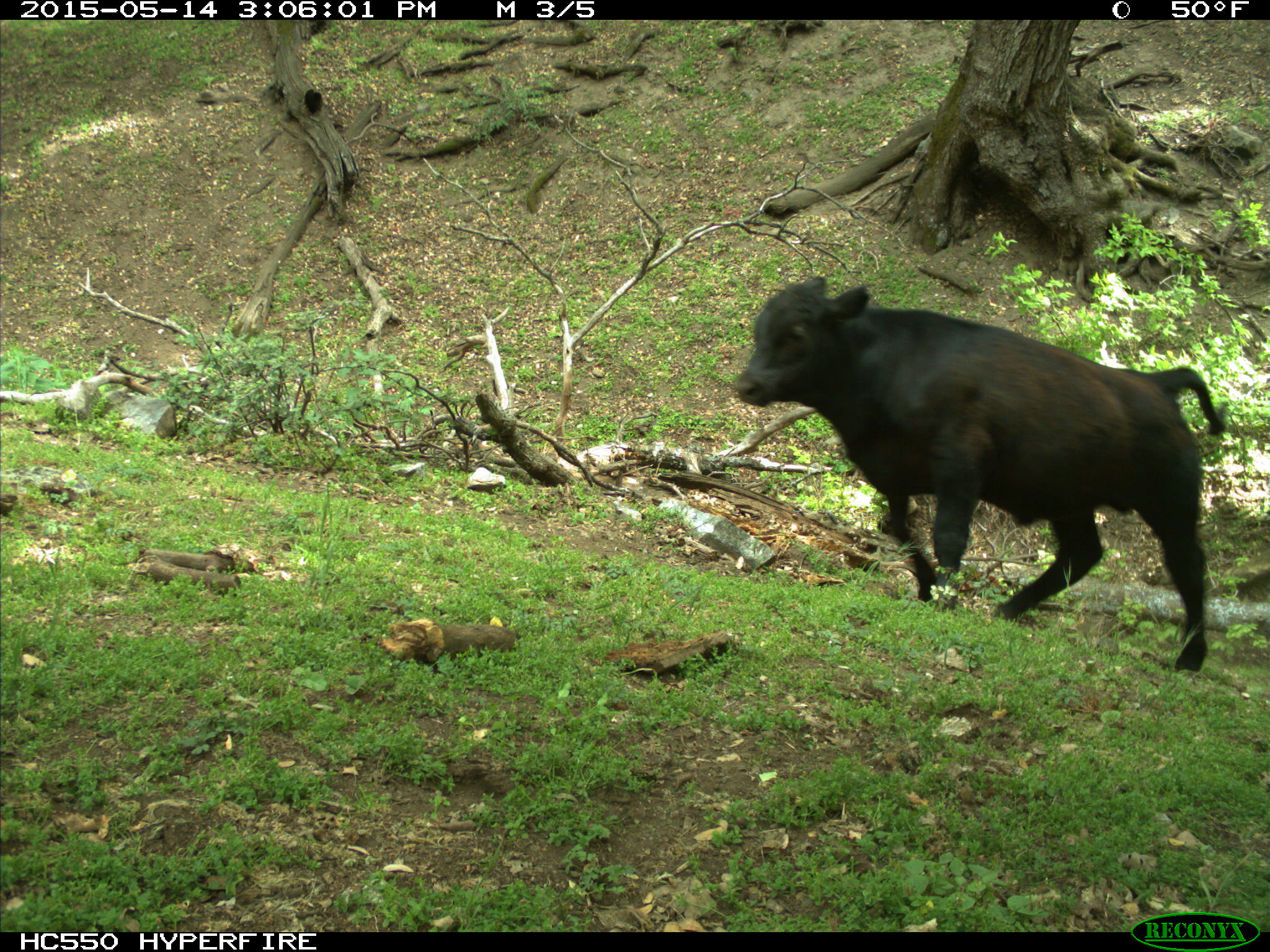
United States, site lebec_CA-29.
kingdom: Animalia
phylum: Chordata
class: Mammalia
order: Artiodactyla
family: Bovidae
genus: Bos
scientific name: Bos taurus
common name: domestic cow